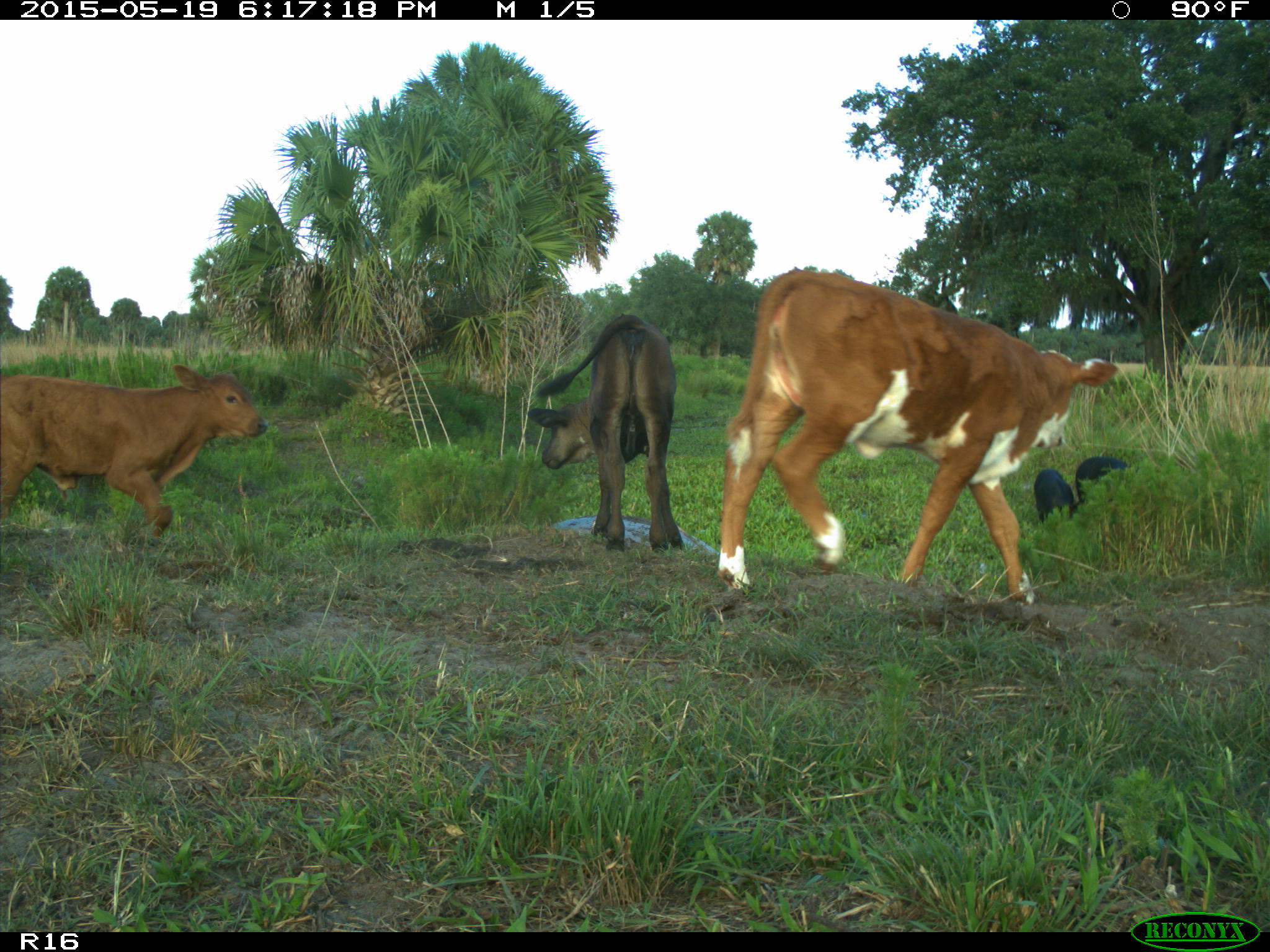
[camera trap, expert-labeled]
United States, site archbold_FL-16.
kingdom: Animalia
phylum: Chordata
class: Mammalia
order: Artiodactyla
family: Suidae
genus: Sus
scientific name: Sus scrofa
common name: wild boar